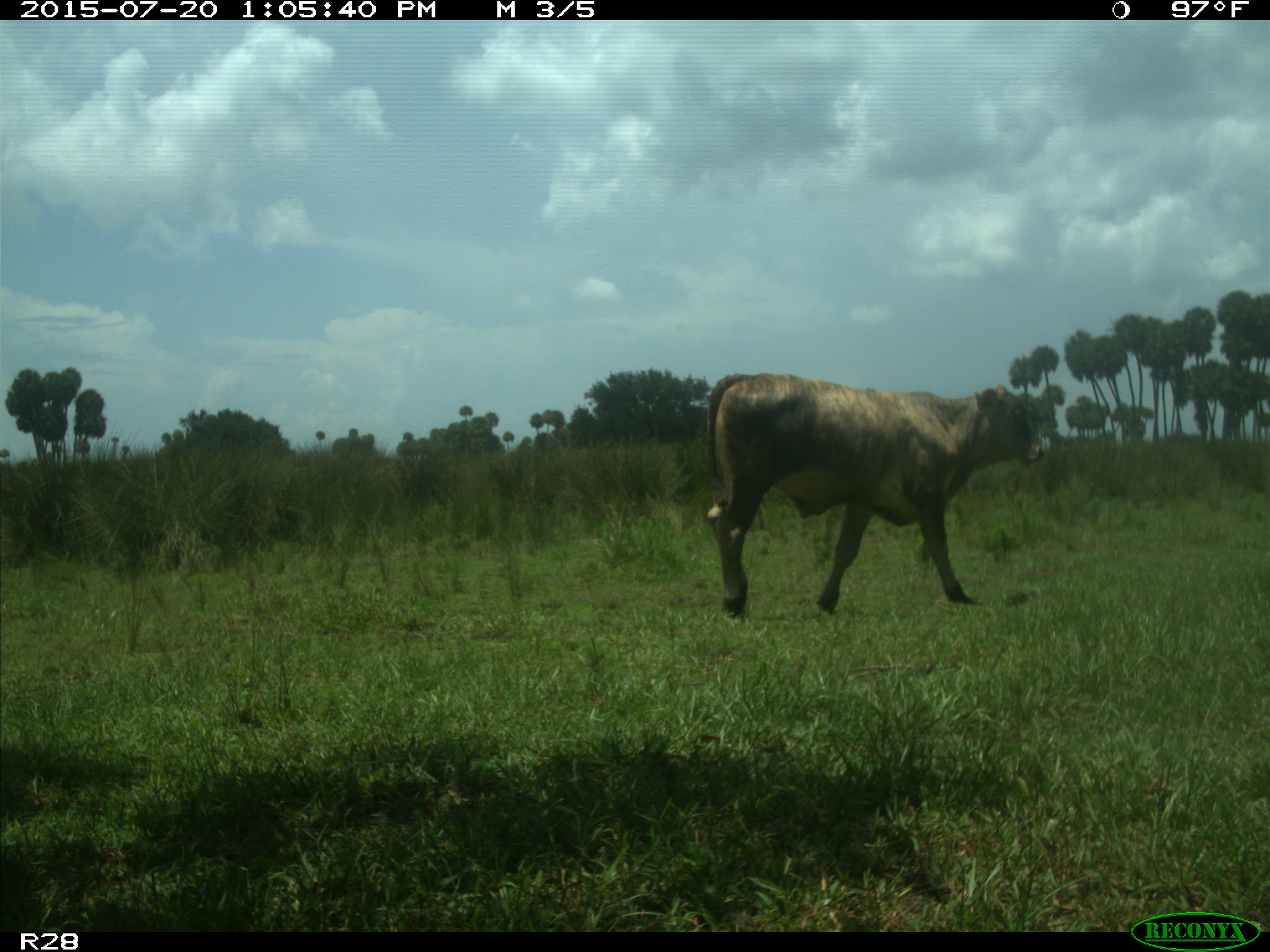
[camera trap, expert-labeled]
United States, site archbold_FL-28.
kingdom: Animalia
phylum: Chordata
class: Mammalia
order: Artiodactyla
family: Bovidae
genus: Bos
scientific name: Bos taurus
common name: domestic cow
Bos taurus (domestic cow).